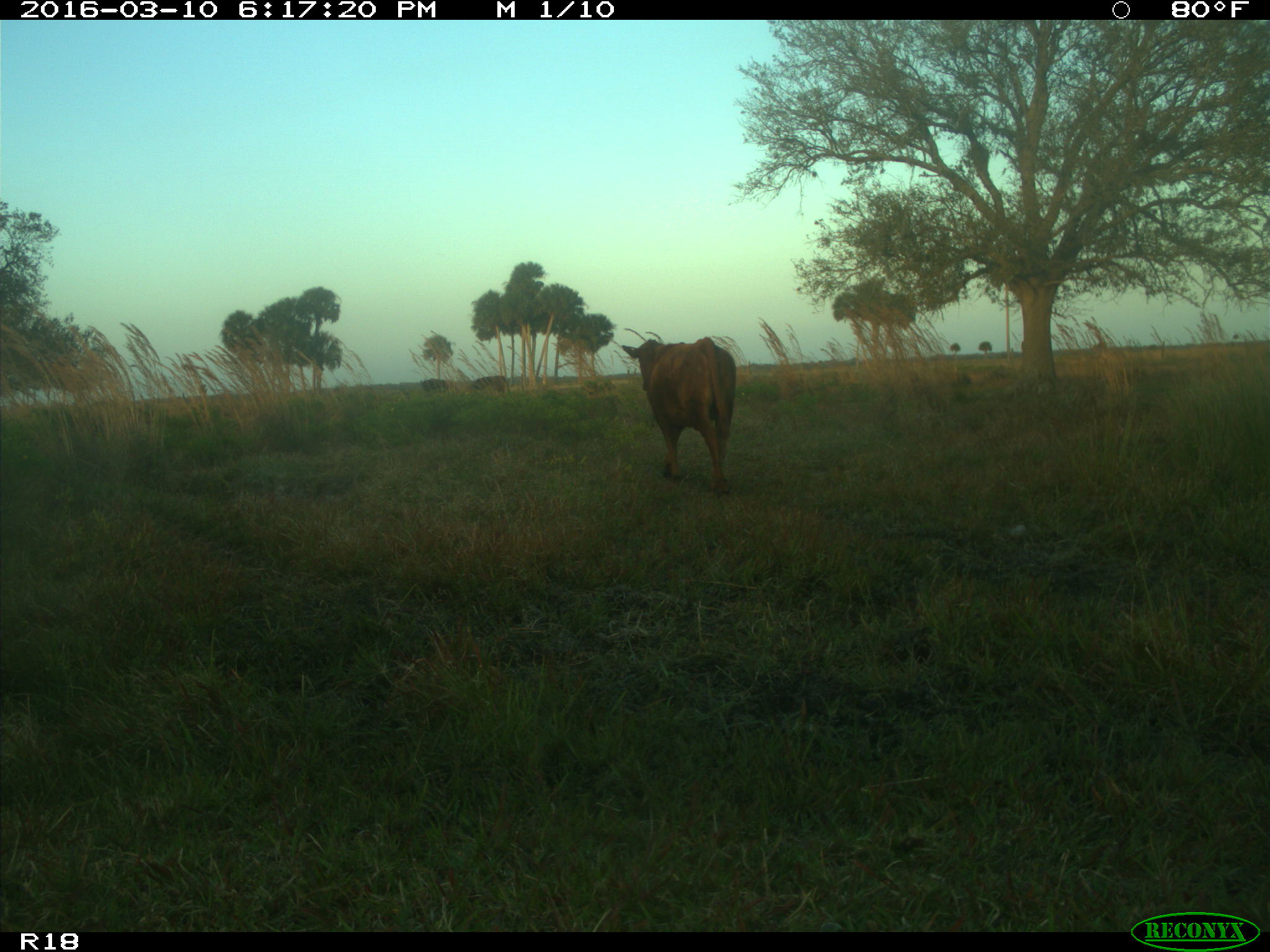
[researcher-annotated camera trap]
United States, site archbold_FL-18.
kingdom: Animalia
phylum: Chordata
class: Mammalia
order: Artiodactyla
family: Bovidae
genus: Bos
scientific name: Bos taurus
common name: domestic cow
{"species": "Bos taurus (domestic cow)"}